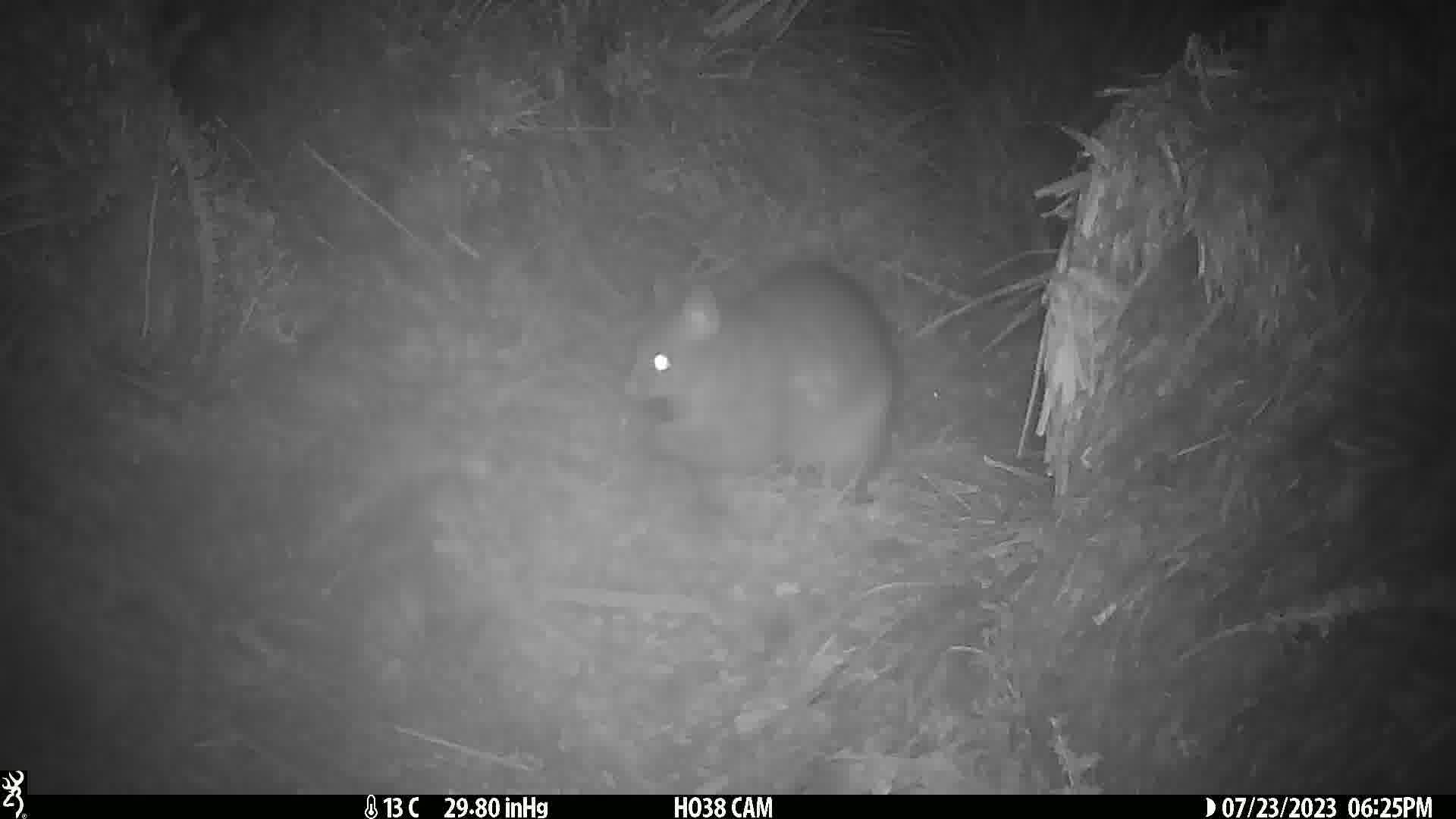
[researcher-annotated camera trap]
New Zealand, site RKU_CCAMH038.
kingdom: Animalia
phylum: Chordata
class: Mammalia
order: Diprotodontia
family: Phalangeridae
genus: Trichosurus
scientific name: Trichosurus vulpecula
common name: common brushtail possum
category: possum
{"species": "possum (common brushtail possum) (Trichosurus vulpecula)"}